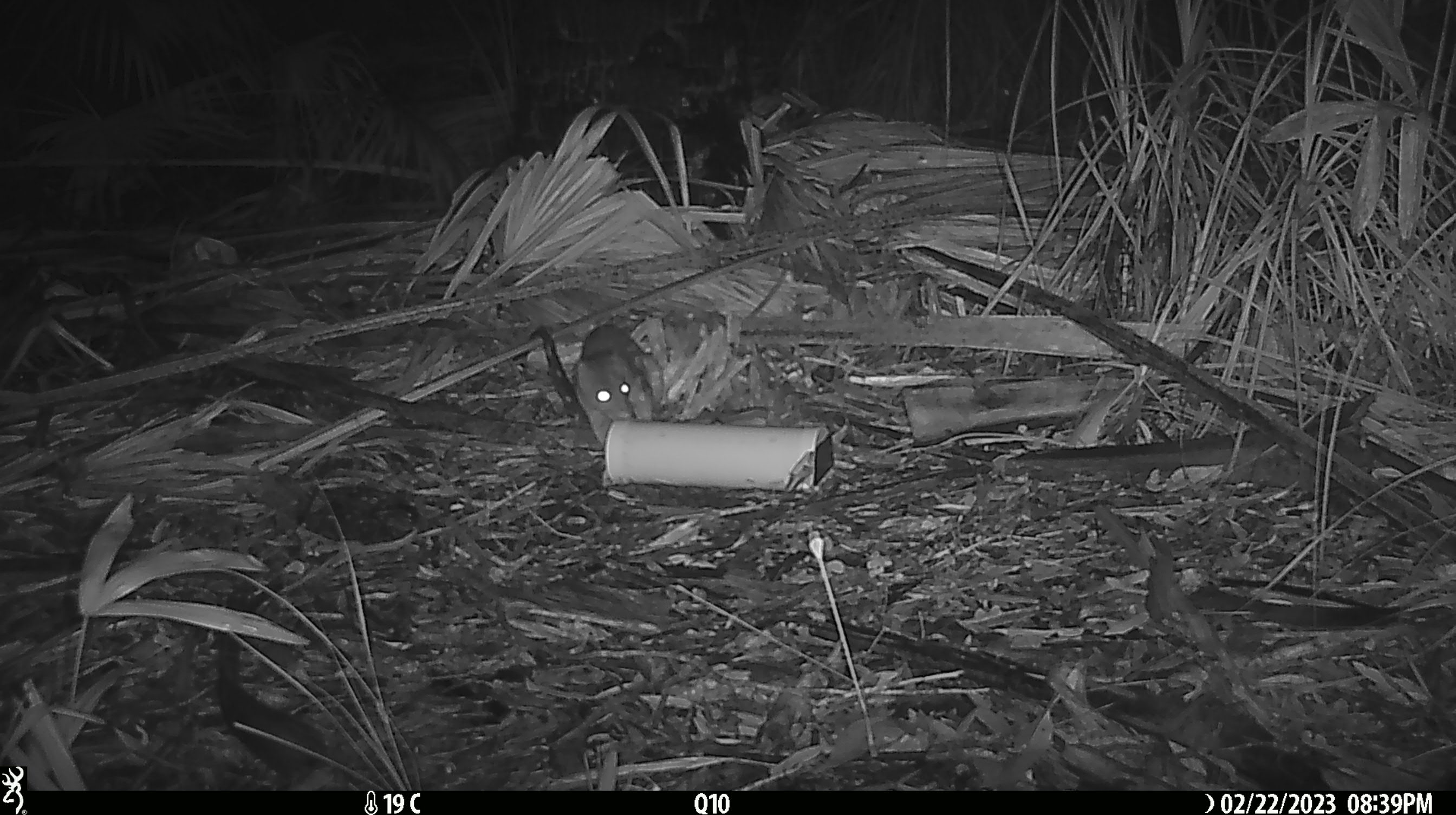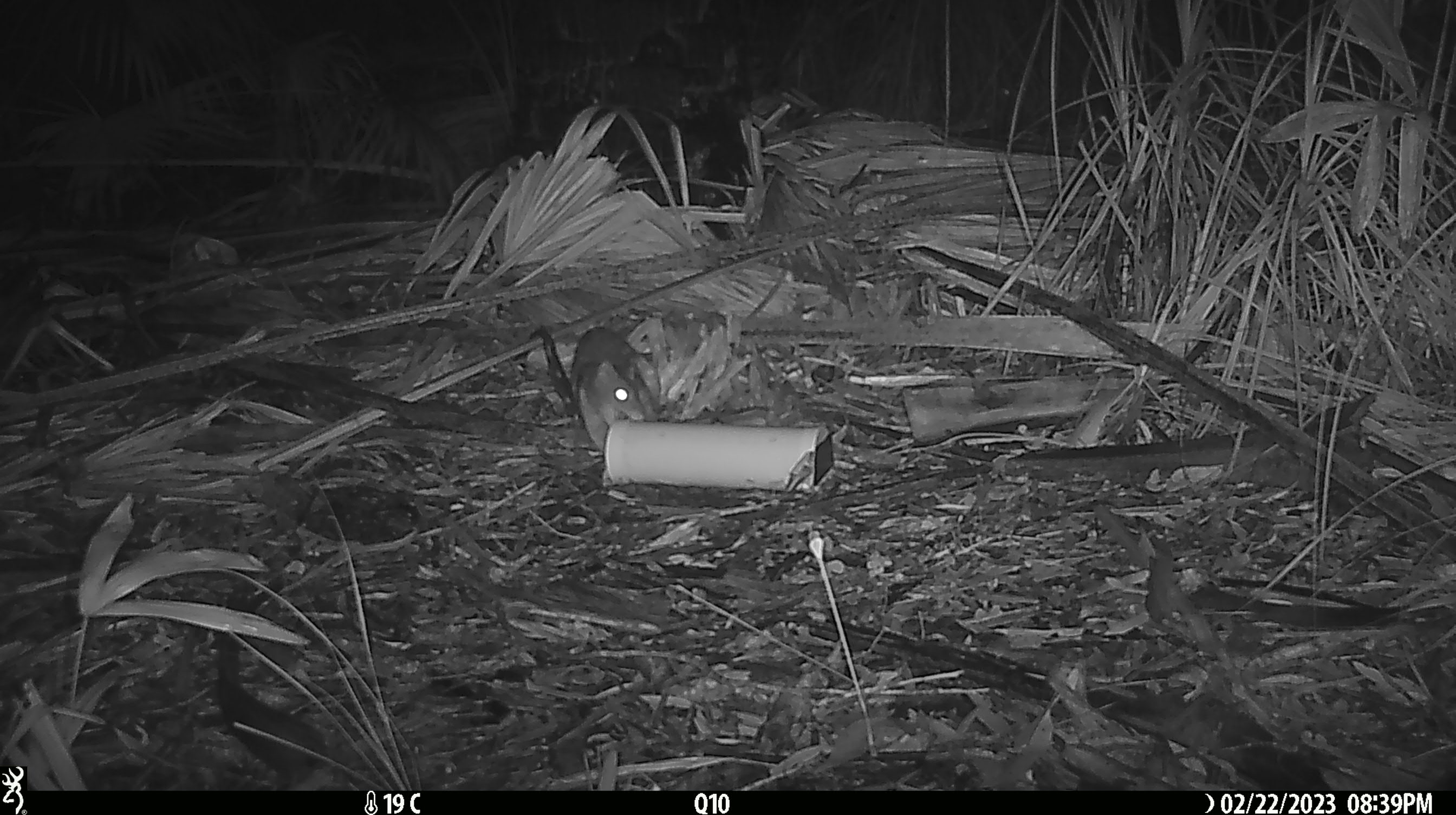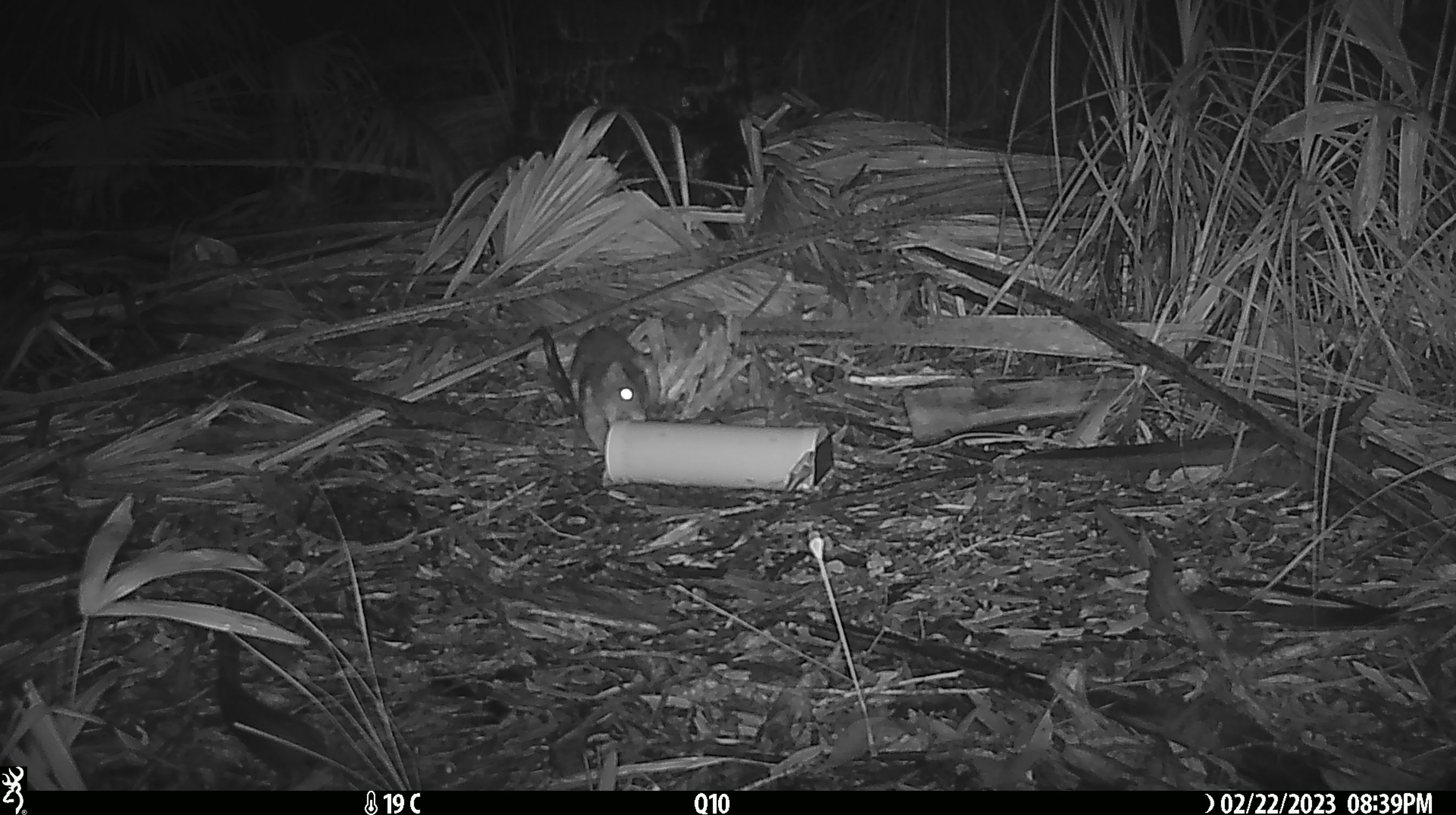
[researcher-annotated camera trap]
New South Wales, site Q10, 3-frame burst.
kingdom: Animalia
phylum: Chordata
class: Mammalia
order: Dasyuromorphia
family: Dasyuridae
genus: Dasyurus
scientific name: Dasyurus maculatus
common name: spotted-tailed quoll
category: quoll